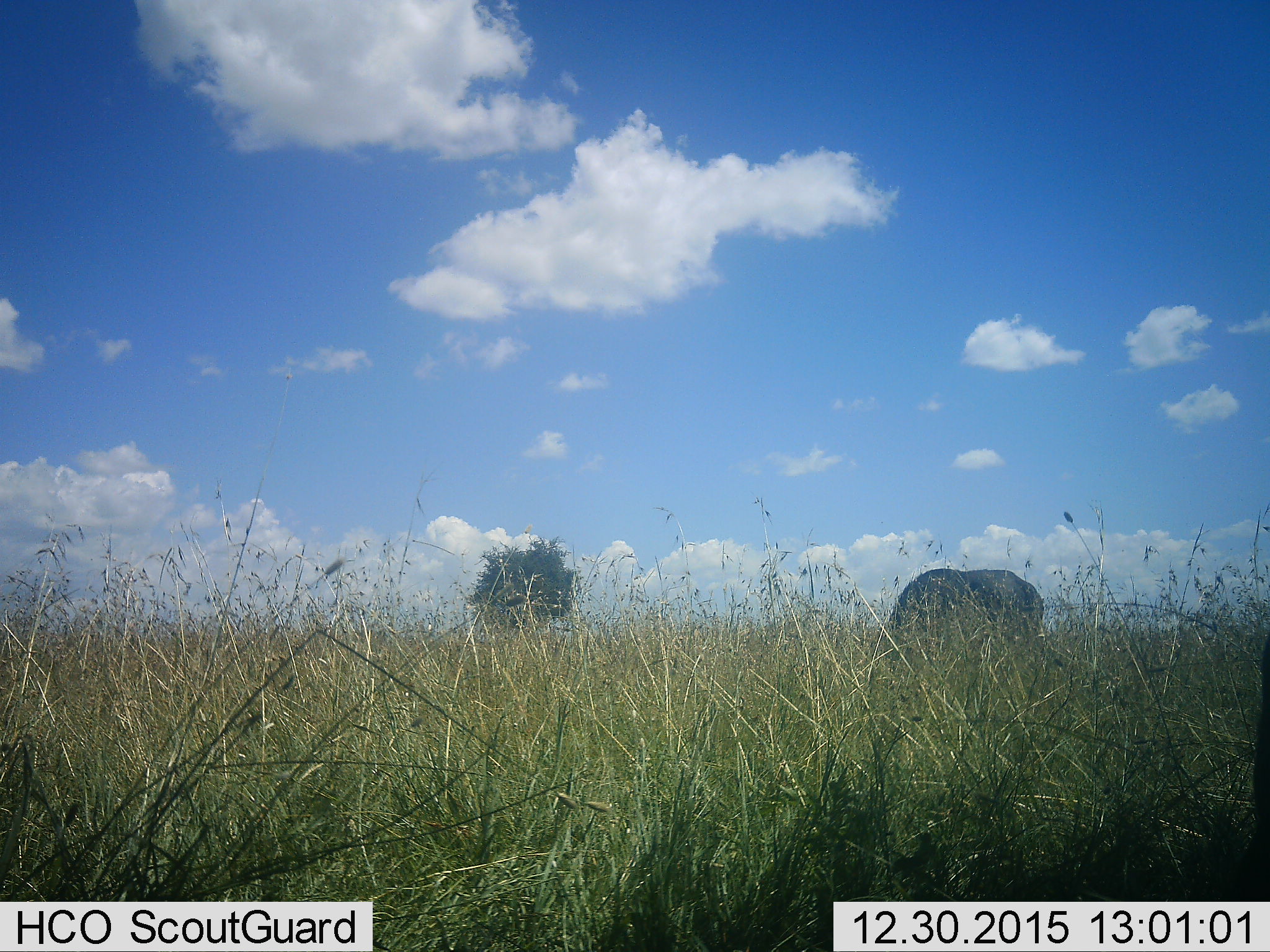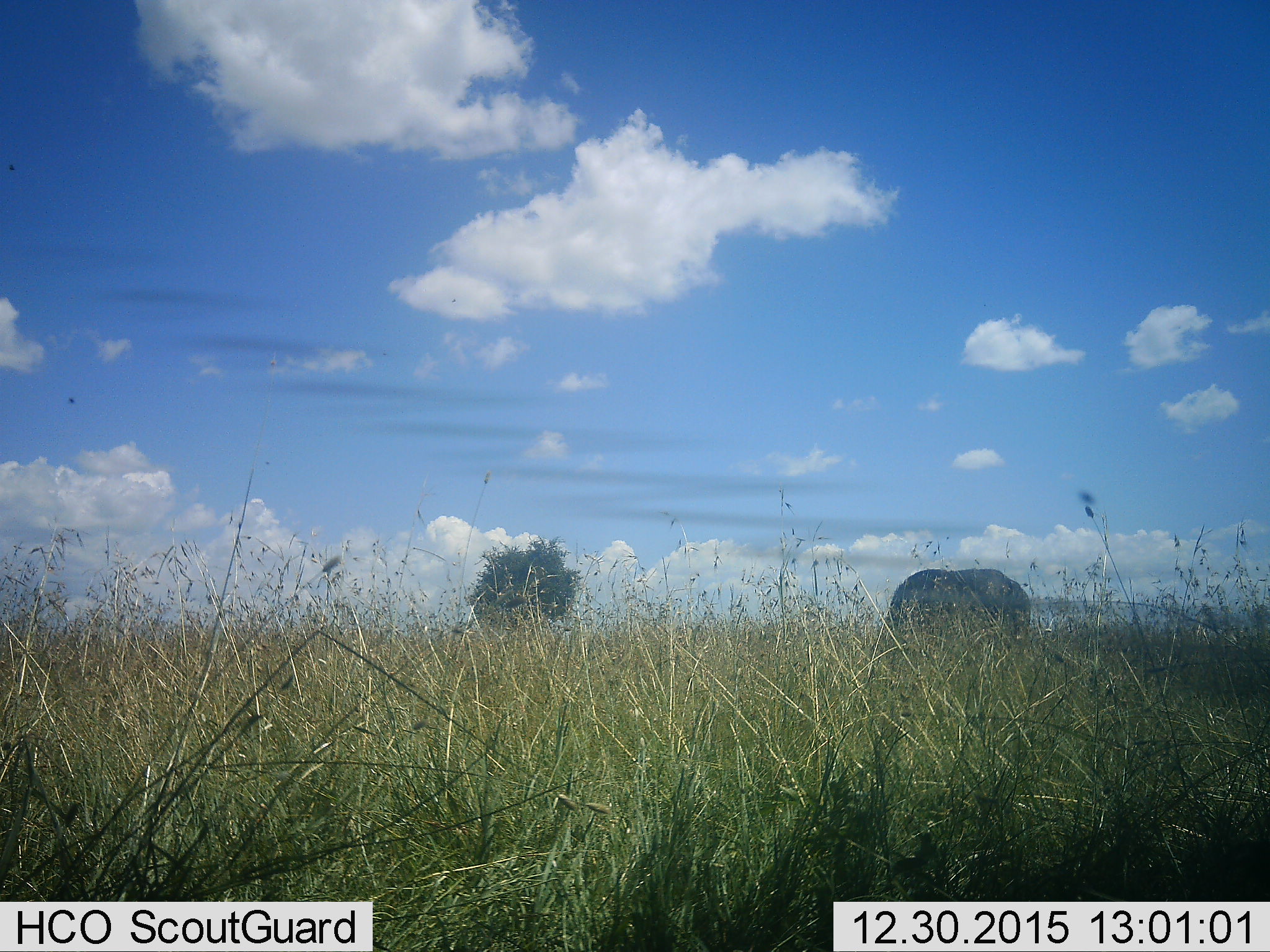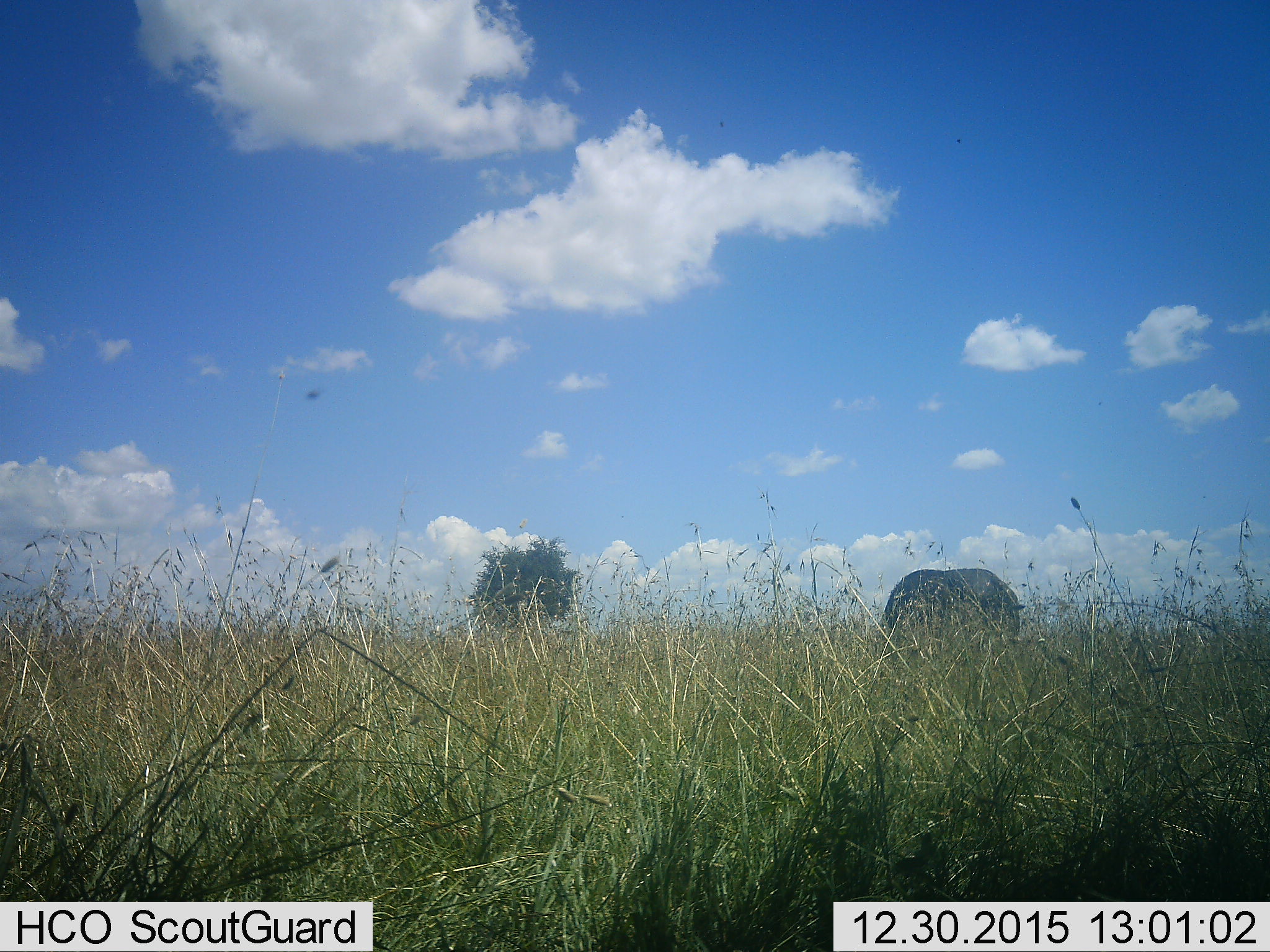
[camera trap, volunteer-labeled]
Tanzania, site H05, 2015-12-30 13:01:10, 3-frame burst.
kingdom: Animalia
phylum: Chordata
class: Mammalia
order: Proboscidea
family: Elephantidae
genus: Loxodonta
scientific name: Loxodonta africana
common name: african bush elephant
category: elephant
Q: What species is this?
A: Elephant (african bush elephant) (Loxodonta africana).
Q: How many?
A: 1.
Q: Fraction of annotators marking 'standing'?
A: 67%.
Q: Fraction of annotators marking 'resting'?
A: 0%.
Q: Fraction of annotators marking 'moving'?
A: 33%.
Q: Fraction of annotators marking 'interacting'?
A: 0%.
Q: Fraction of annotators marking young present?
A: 0%.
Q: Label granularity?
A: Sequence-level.